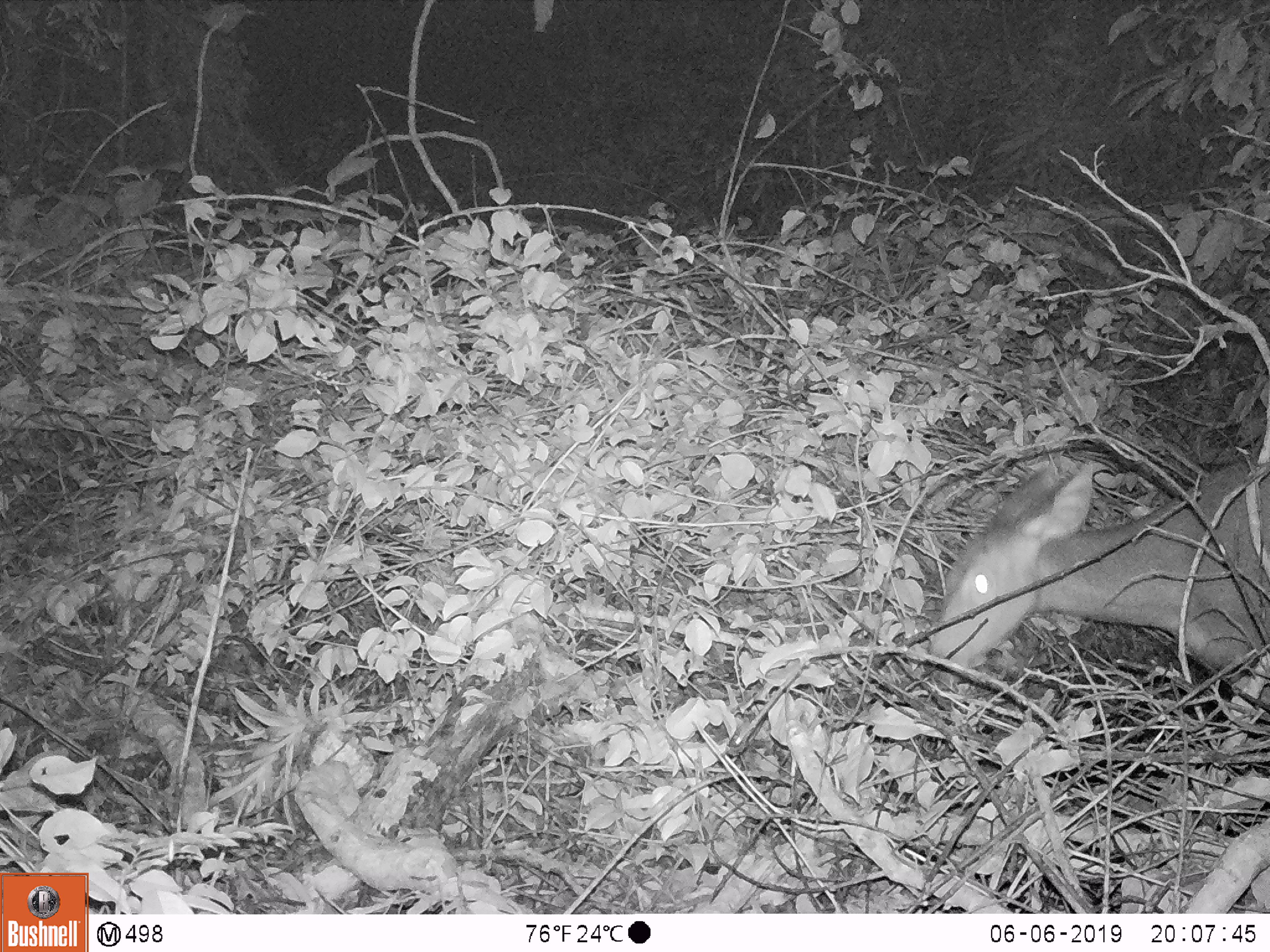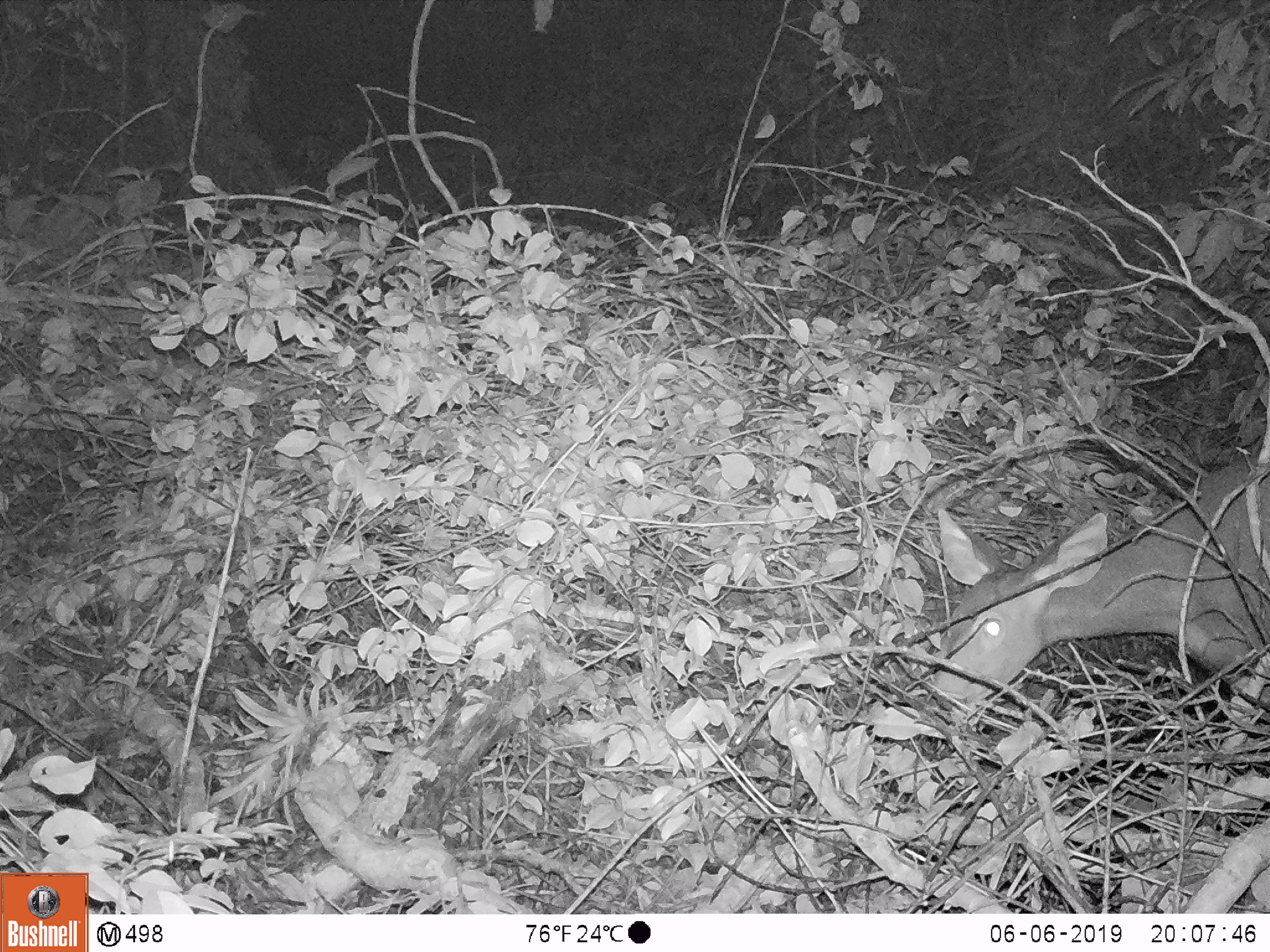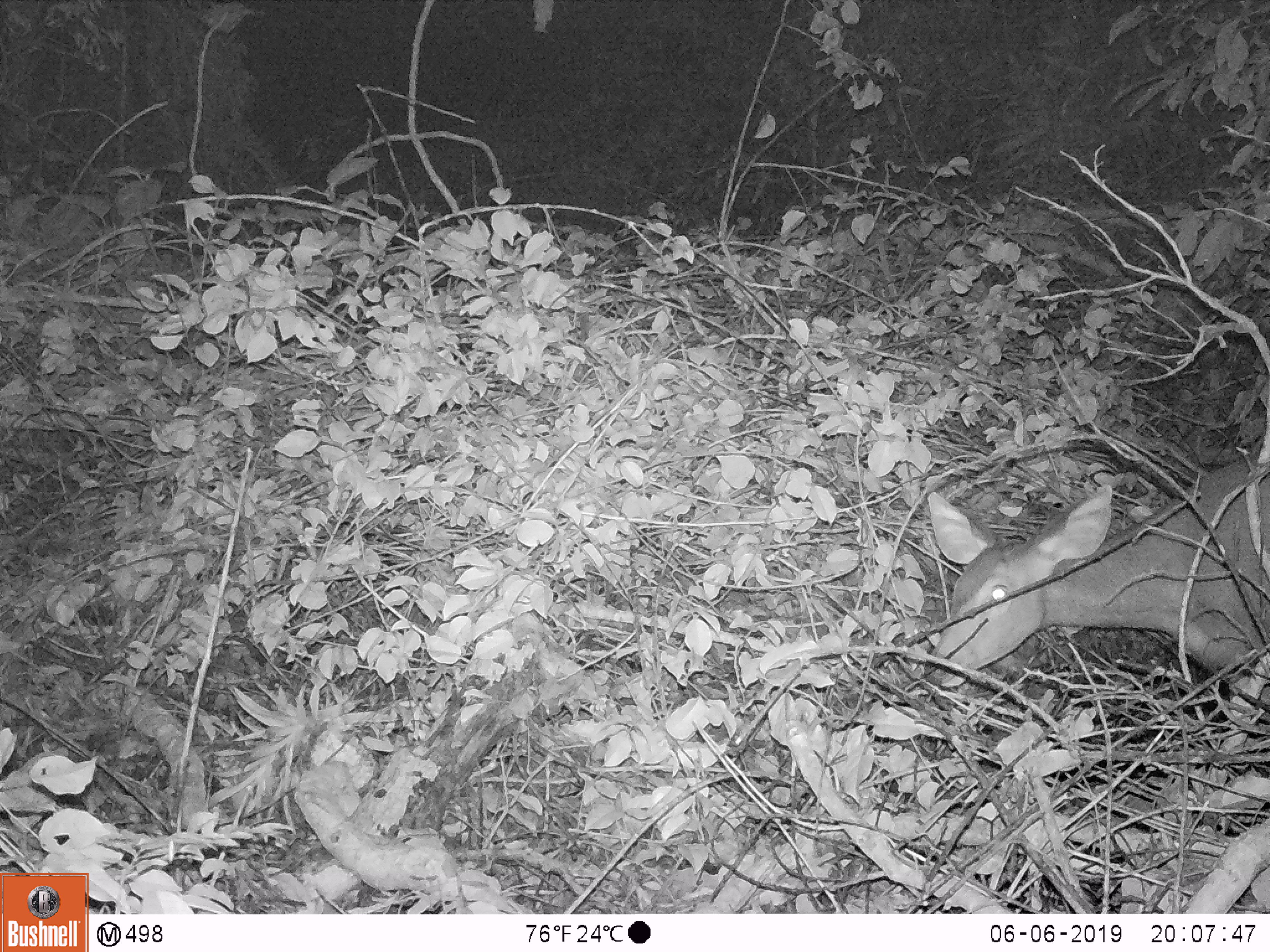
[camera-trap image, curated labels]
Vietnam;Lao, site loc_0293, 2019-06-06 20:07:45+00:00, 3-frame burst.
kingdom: Animalia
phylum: Chordata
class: Mammalia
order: Artiodactyla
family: Cervidae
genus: Rusa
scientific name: Rusa unicolor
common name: sambar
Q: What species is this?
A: Sambar (Rusa unicolor).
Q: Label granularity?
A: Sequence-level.